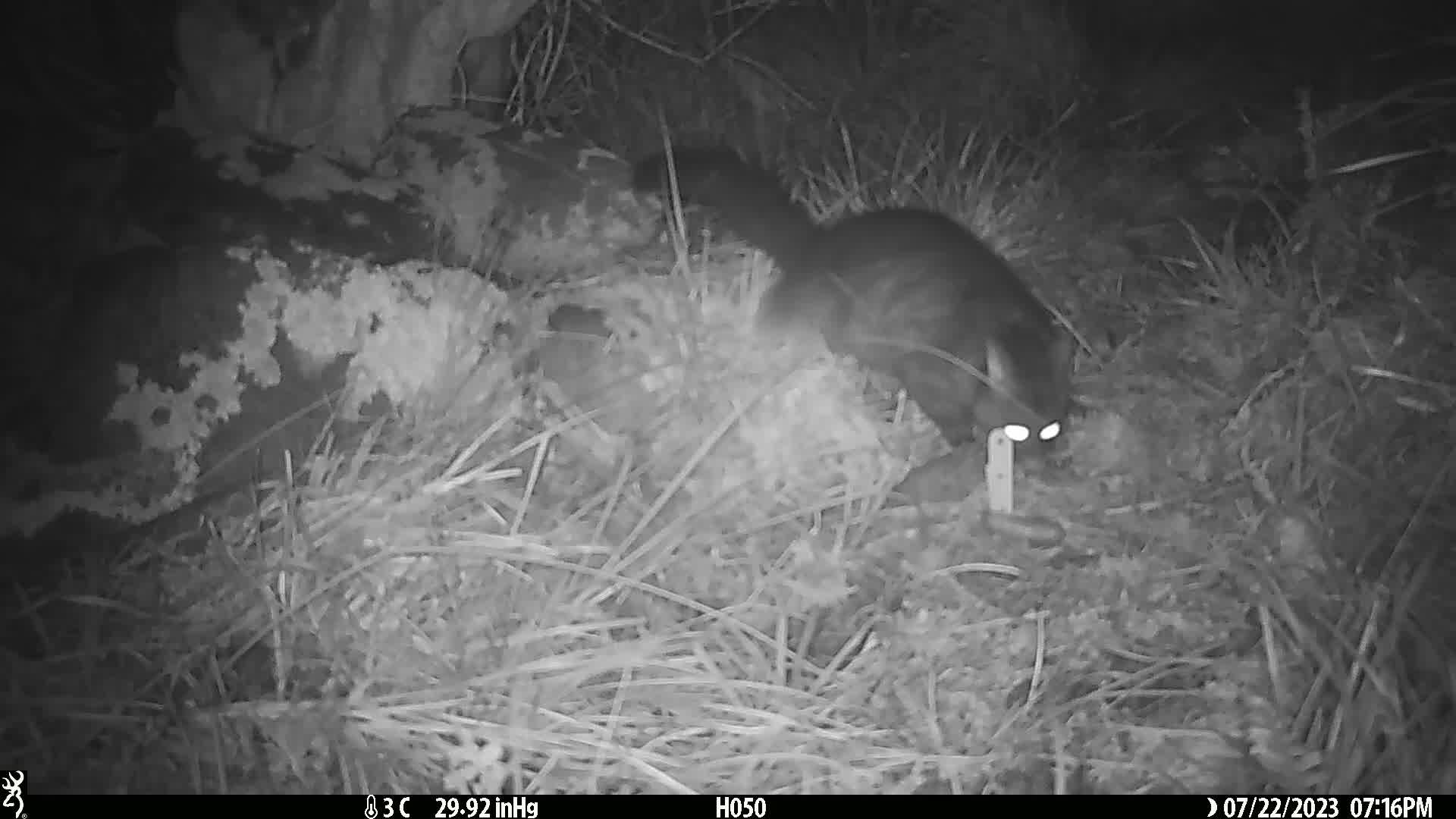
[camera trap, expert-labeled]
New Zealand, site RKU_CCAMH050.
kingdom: Animalia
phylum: Chordata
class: Mammalia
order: Diprotodontia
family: Phalangeridae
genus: Trichosurus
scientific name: Trichosurus vulpecula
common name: common brushtail possum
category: possum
Possum (common brushtail possum) (Trichosurus vulpecula).